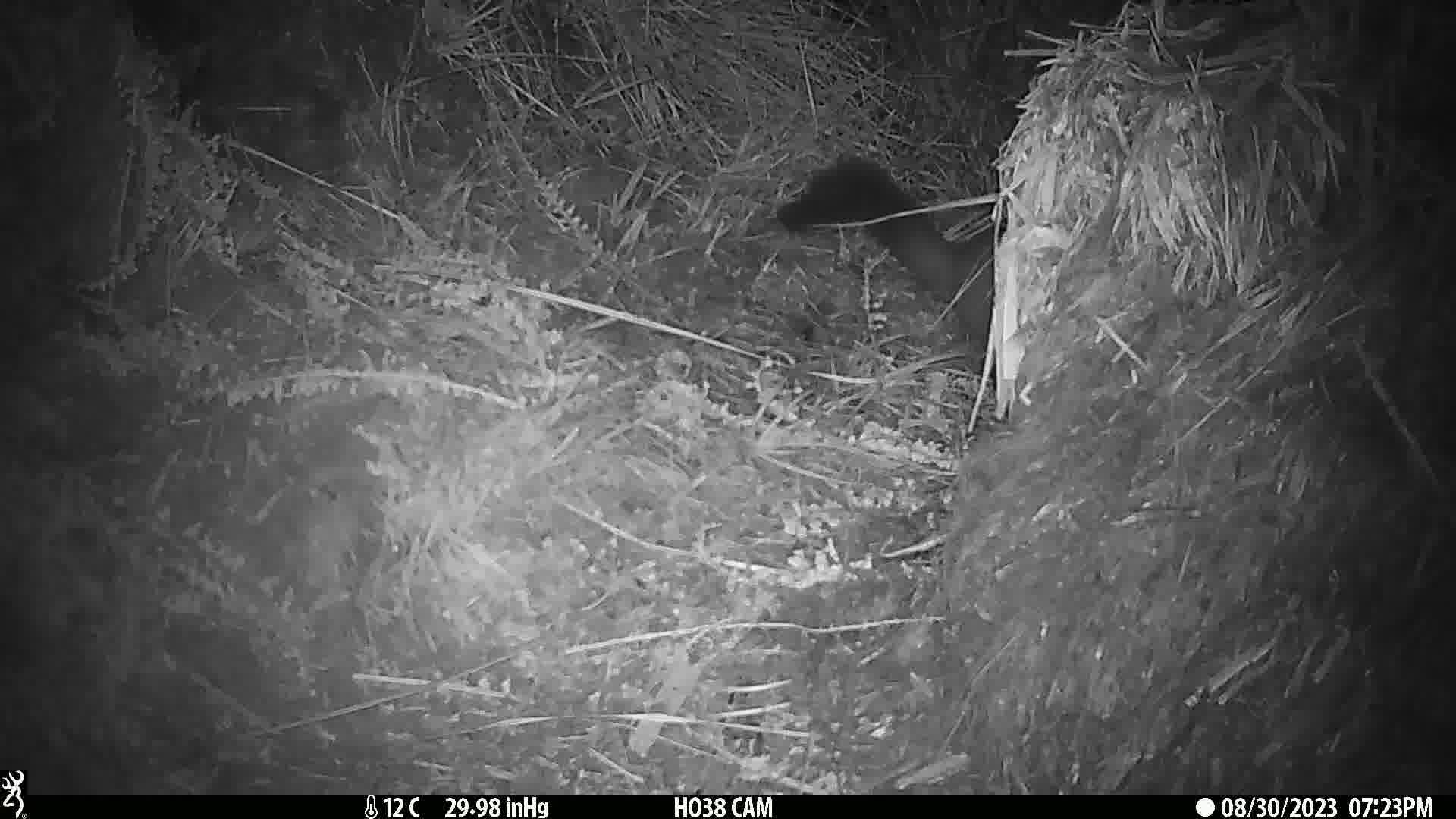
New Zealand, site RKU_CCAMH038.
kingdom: Animalia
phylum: Chordata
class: Mammalia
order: Diprotodontia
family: Phalangeridae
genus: Trichosurus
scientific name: Trichosurus vulpecula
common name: common brushtail possum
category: possum